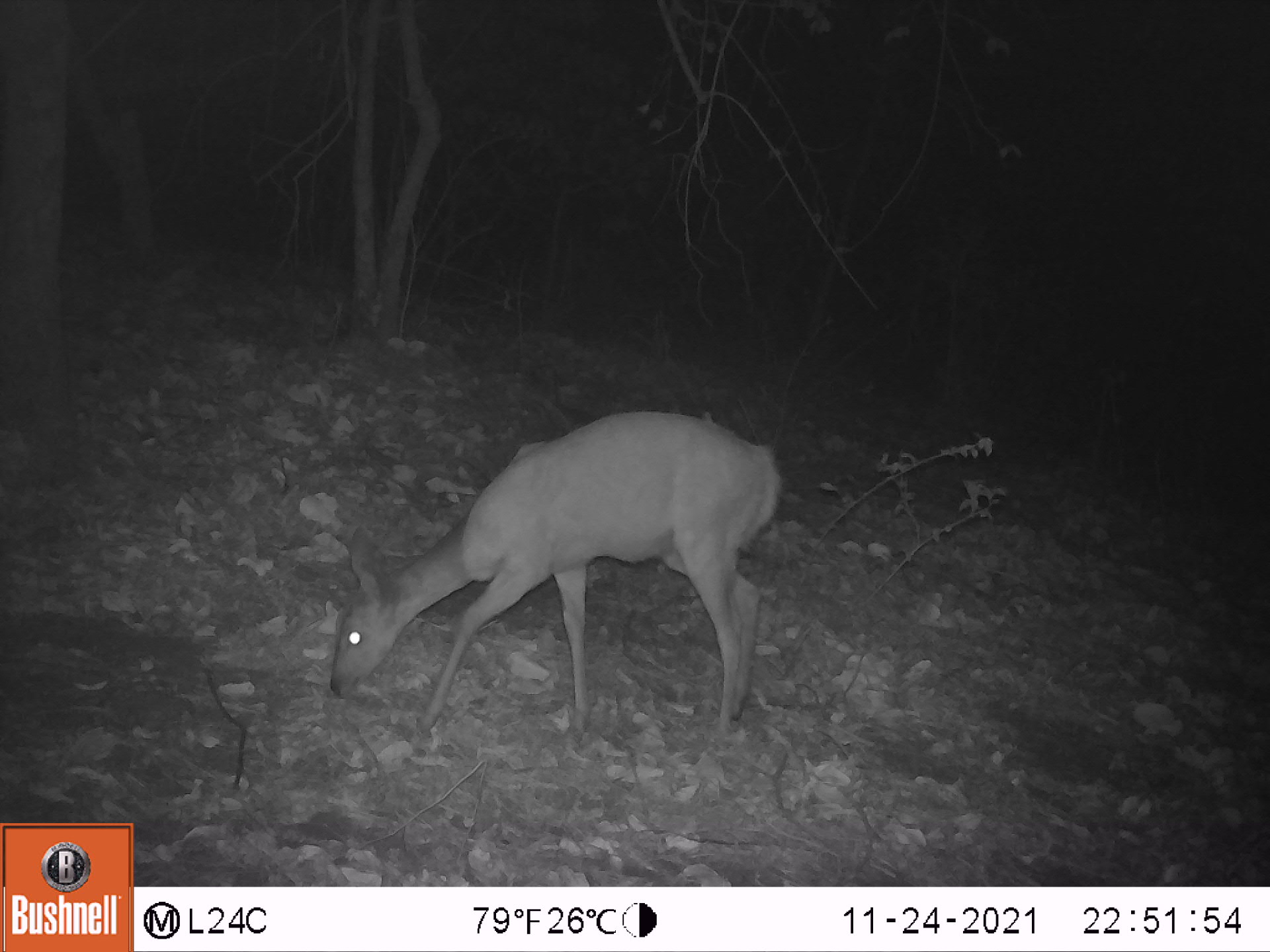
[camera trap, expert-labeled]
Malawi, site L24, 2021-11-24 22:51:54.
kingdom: Animalia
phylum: Chordata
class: Mammalia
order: Artiodactyla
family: Bovidae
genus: Tragelaphus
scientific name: Tragelaphus sylvaticus sylvaticus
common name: cape bushbuck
Cape bushbuck (Tragelaphus sylvaticus sylvaticus), count 1.